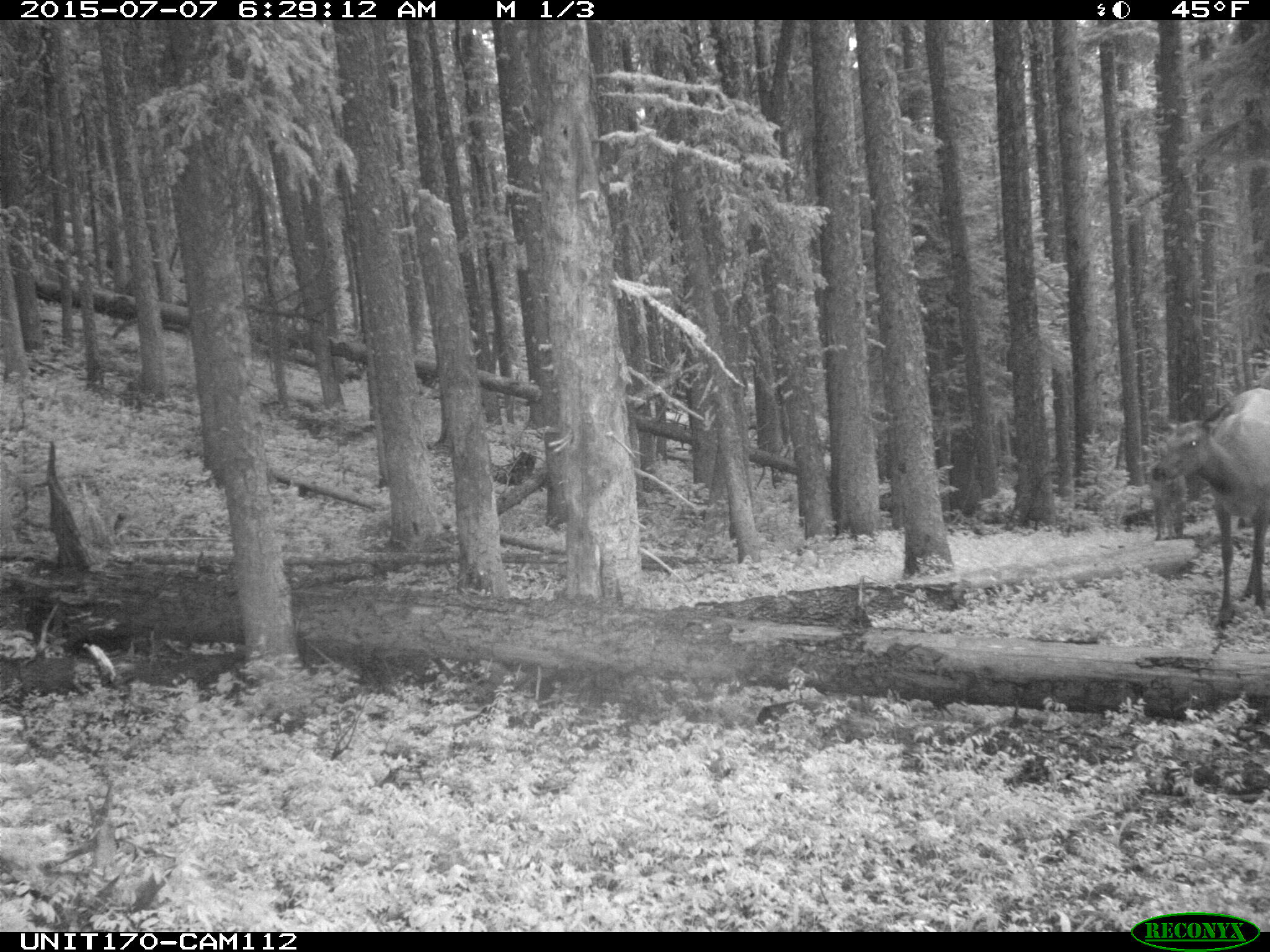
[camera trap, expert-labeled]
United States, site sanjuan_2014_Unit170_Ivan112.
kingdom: Animalia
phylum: Chordata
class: Mammalia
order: Artiodactyla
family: Cervidae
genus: Cervus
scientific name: Cervus elaphus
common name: red deer